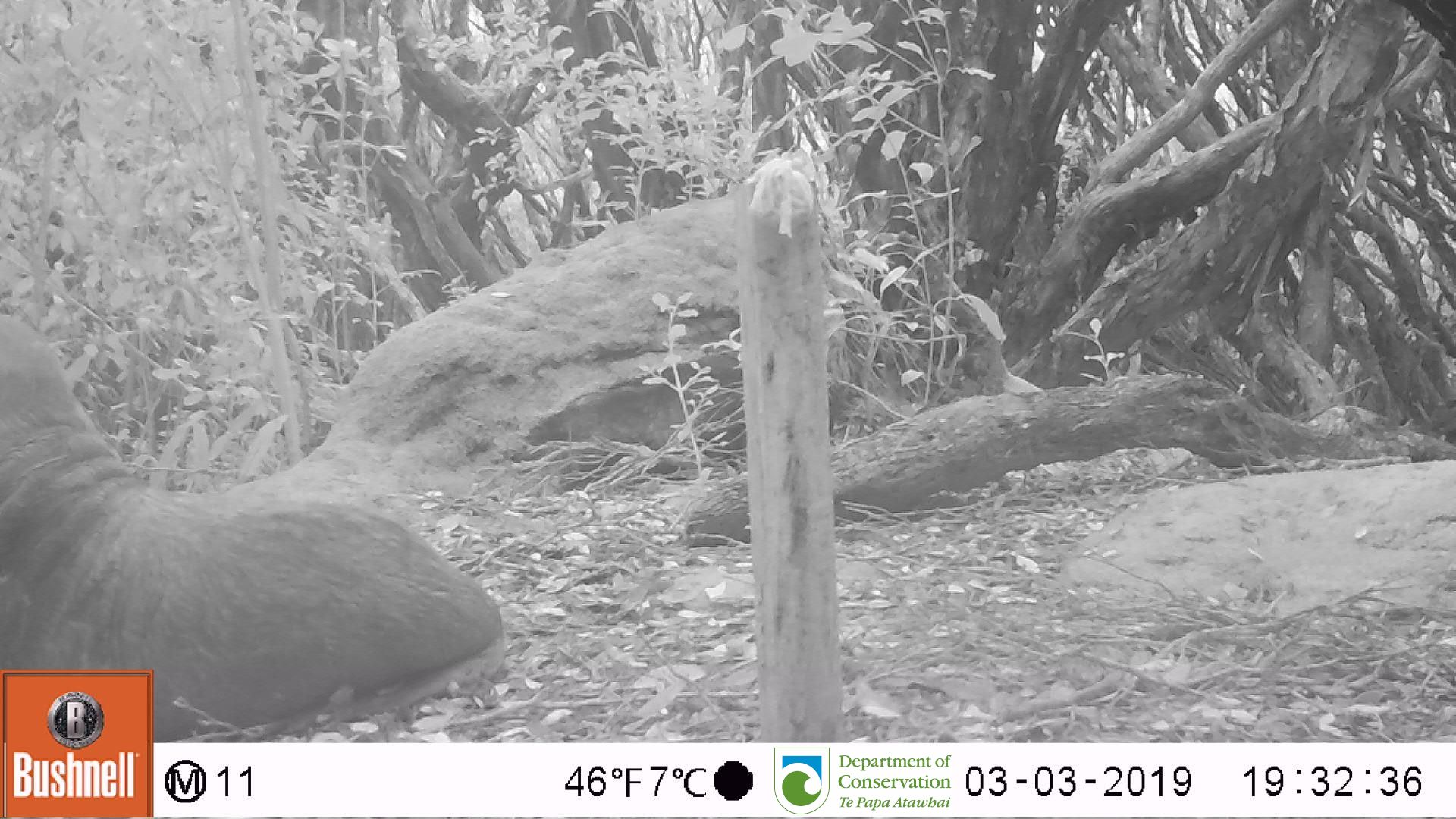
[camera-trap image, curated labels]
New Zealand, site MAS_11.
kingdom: Animalia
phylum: Chordata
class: Mammalia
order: Carnivora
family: Otariidae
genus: Phocarctos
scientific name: Phocarctos hookeri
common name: new zealand sea lion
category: sealion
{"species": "sealion (new zealand sea lion) (Phocarctos hookeri)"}